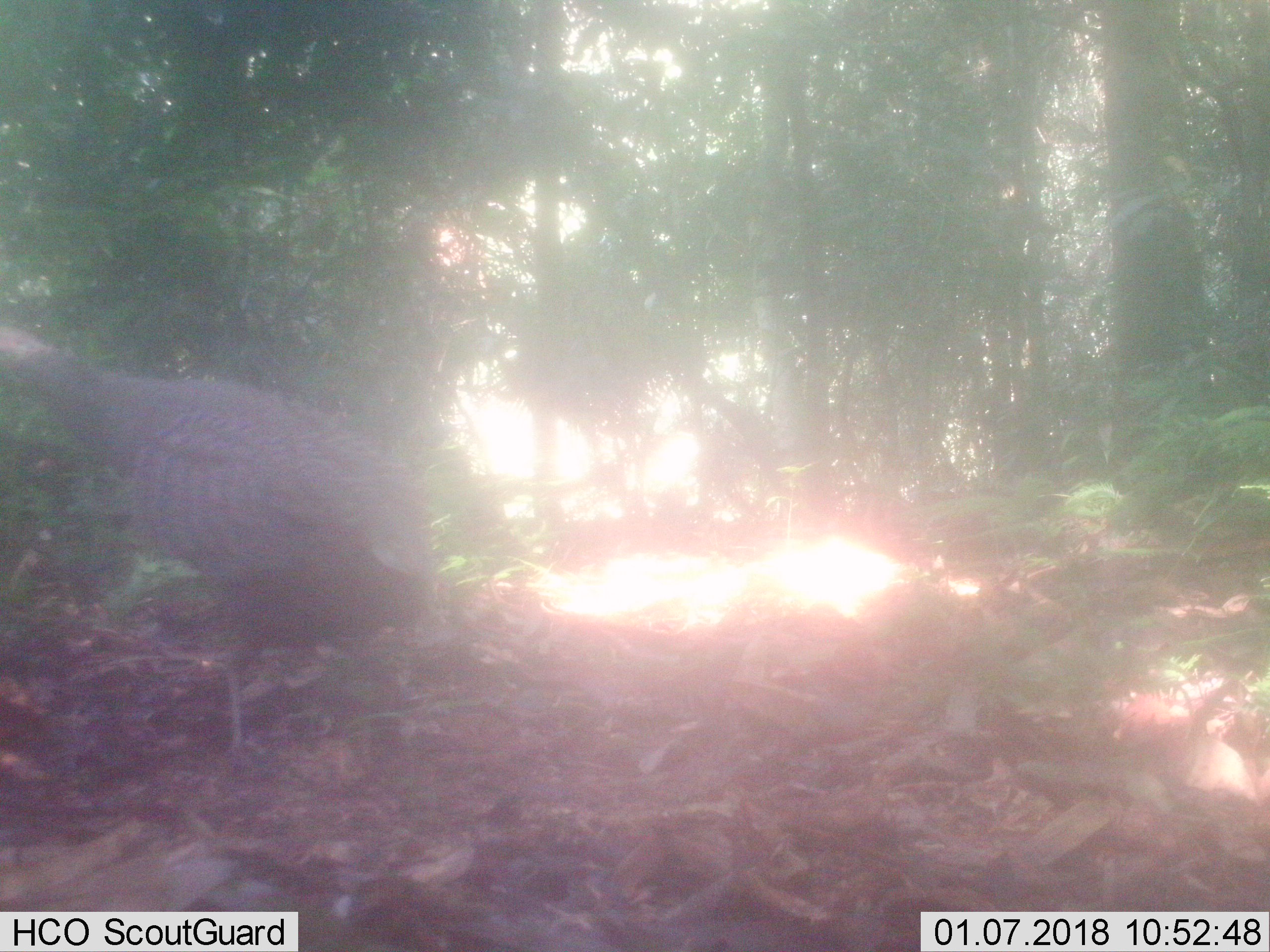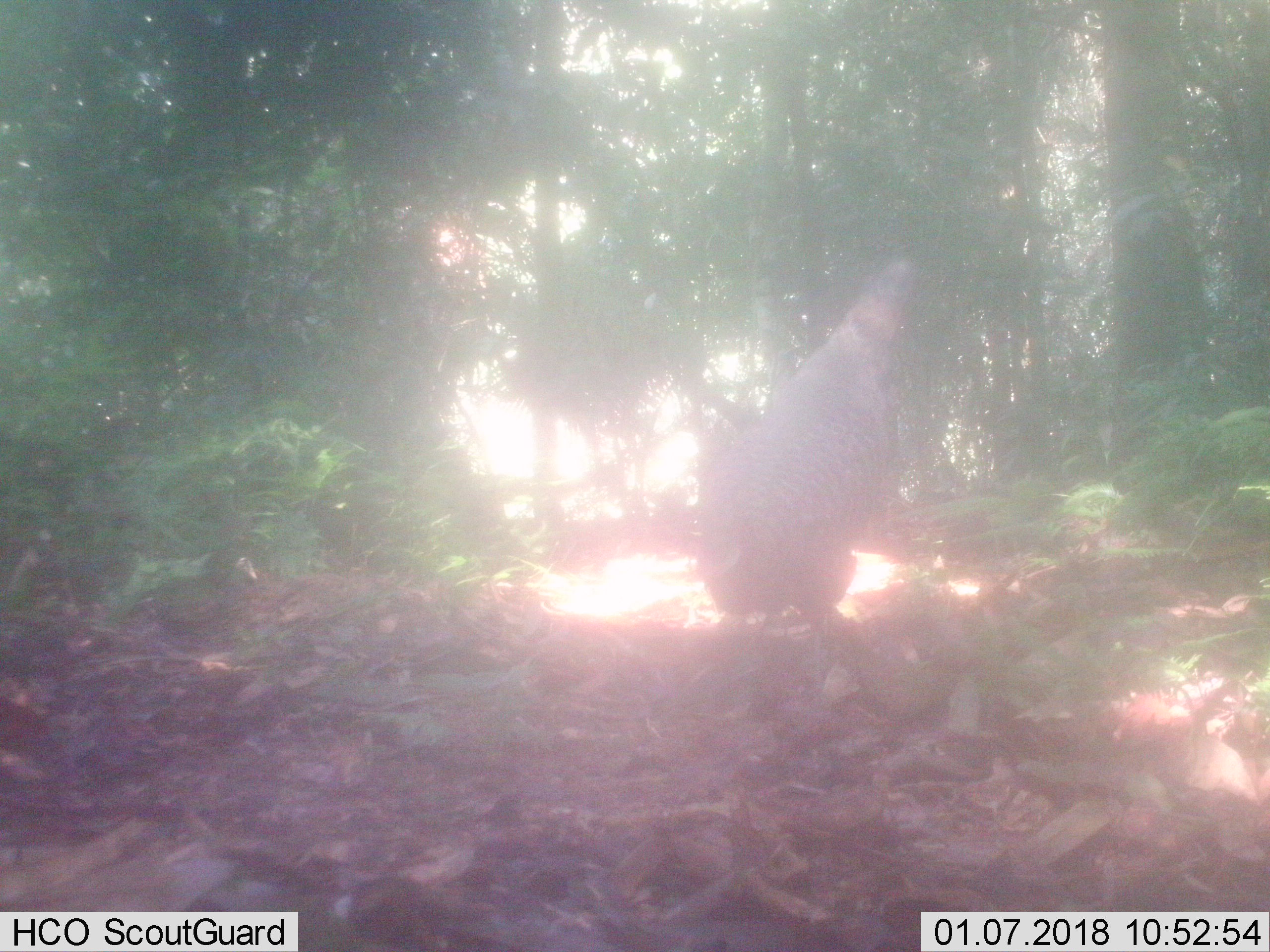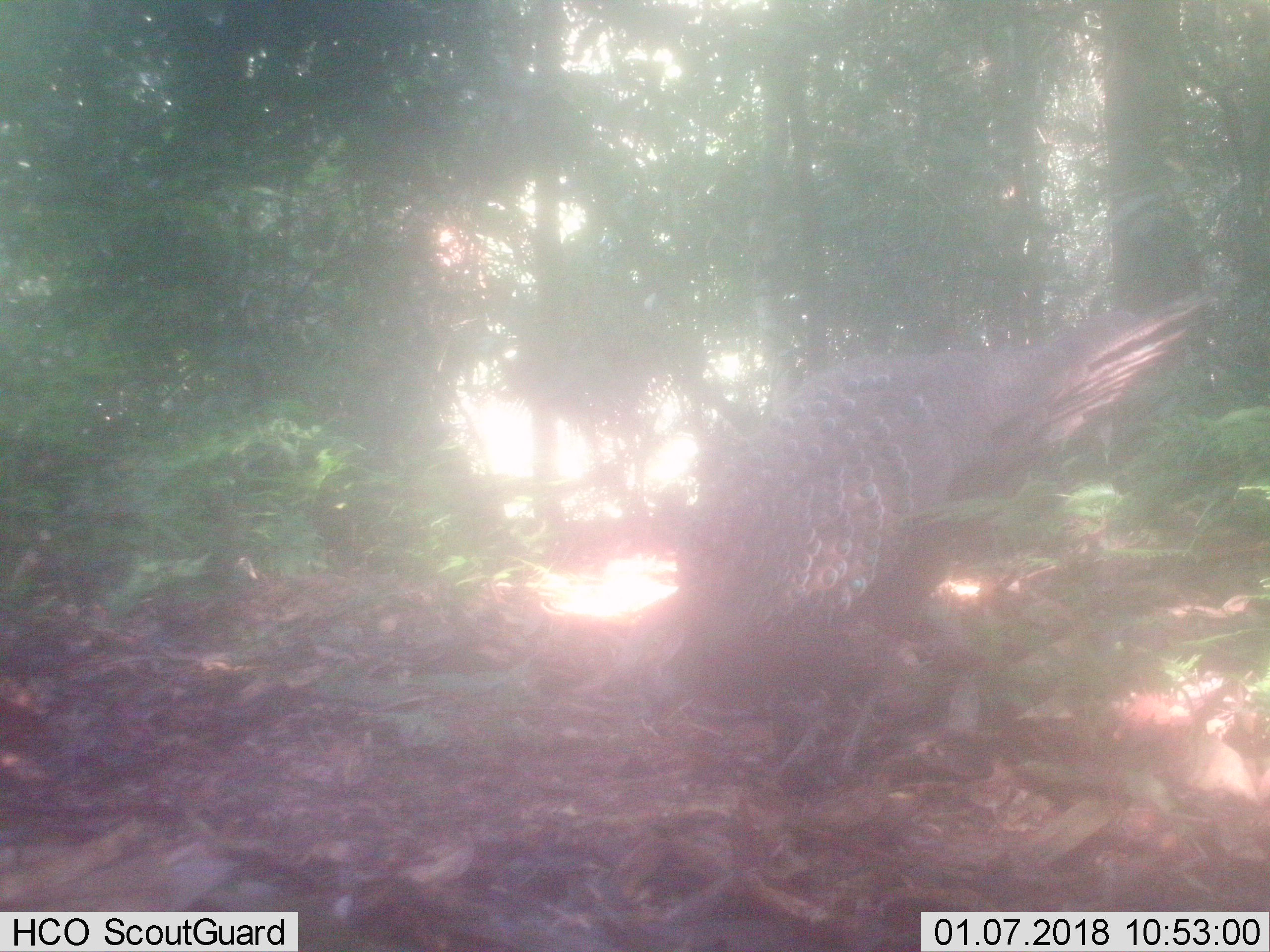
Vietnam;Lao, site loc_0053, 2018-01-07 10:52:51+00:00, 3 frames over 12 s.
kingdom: Animalia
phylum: Chordata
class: Aves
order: Galliformes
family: Phasianidae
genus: Polyplectron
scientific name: Polyplectron bicalcaratum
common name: gray peacock-pheasant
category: grey peacock pheasant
Grey peacock pheasant (gray peacock-pheasant) (Polyplectron bicalcaratum). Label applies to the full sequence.